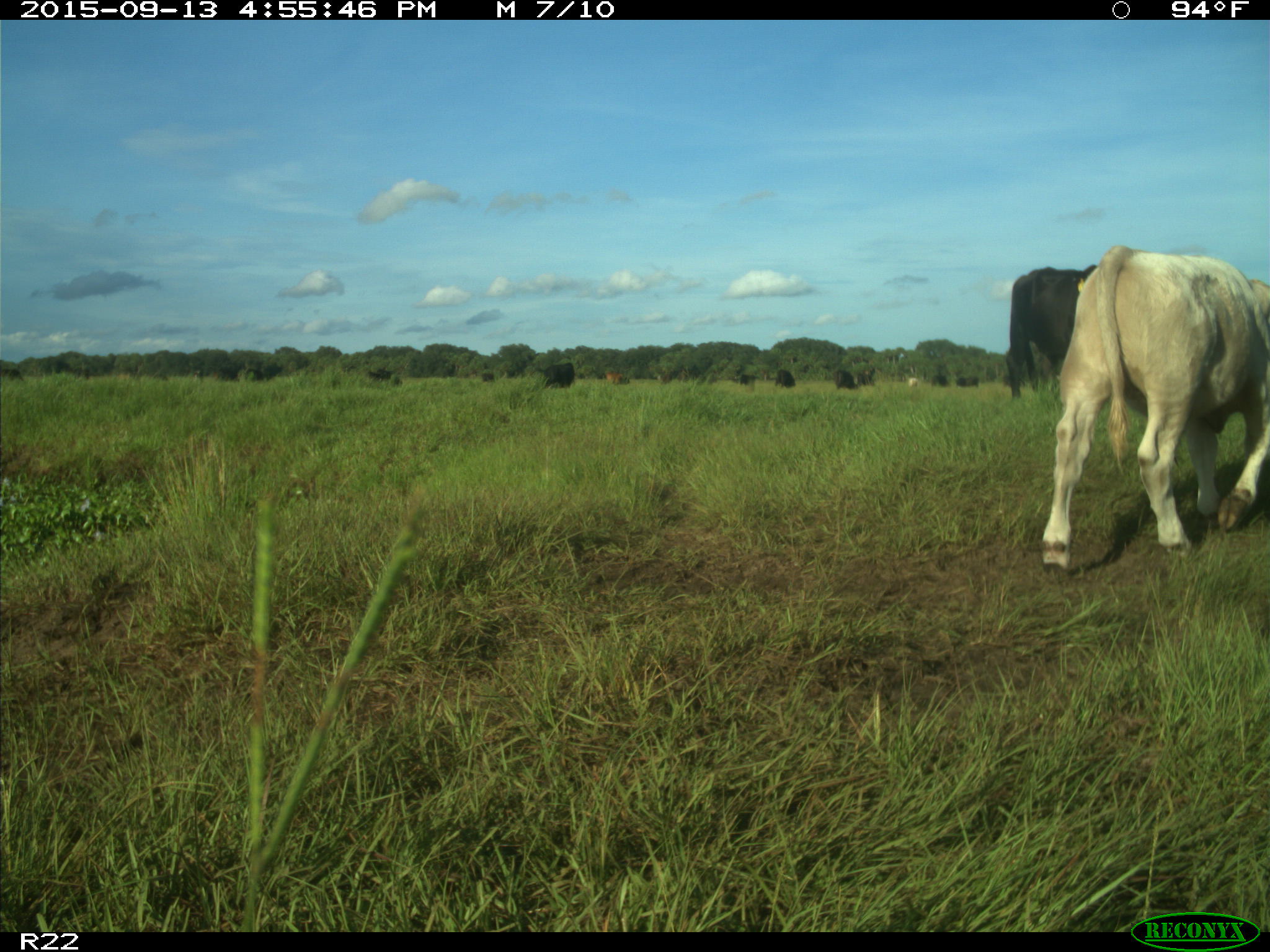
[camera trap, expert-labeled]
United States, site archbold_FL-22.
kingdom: Animalia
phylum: Chordata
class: Mammalia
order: Artiodactyla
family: Bovidae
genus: Bos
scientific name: Bos taurus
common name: domestic cow